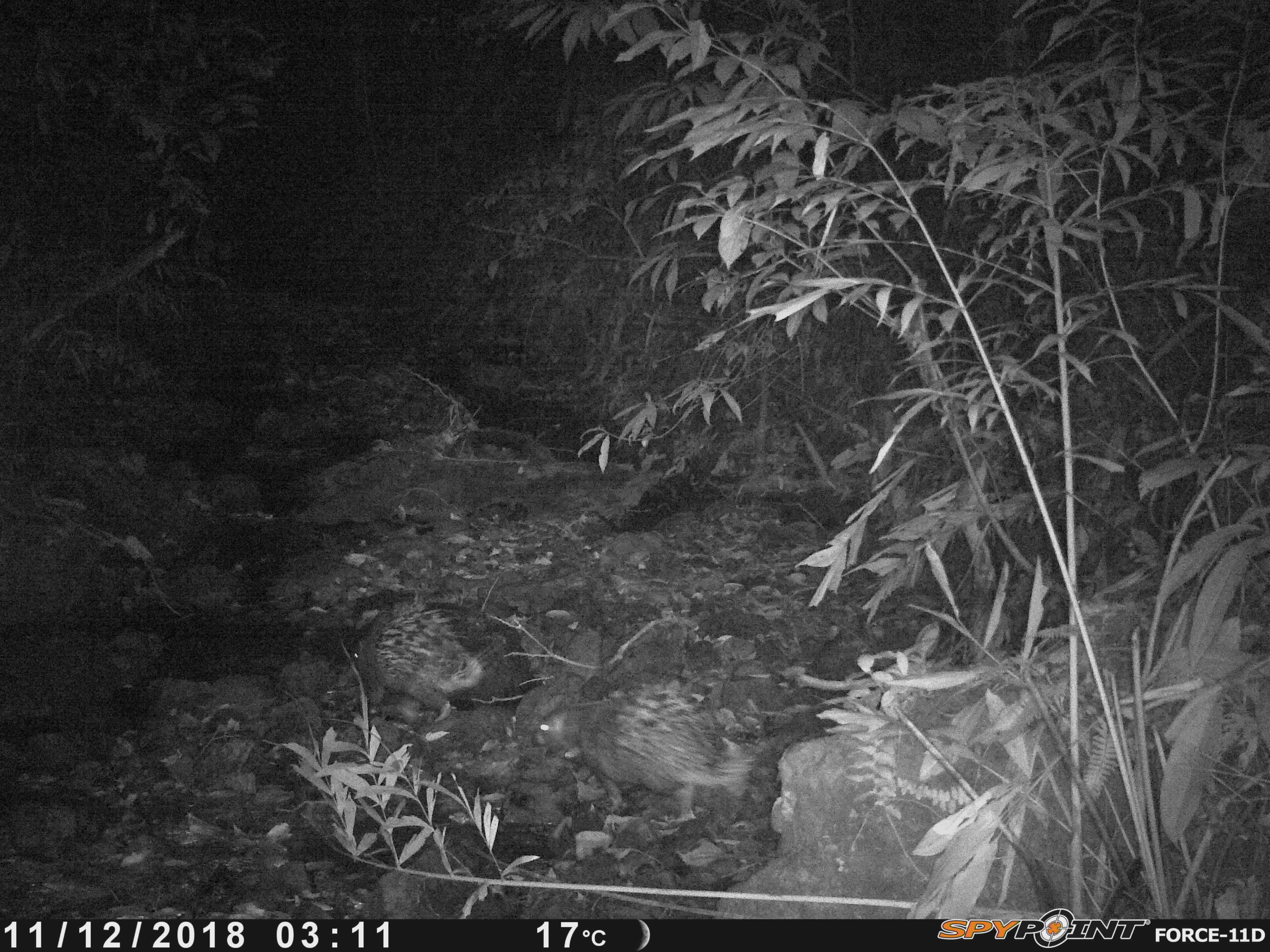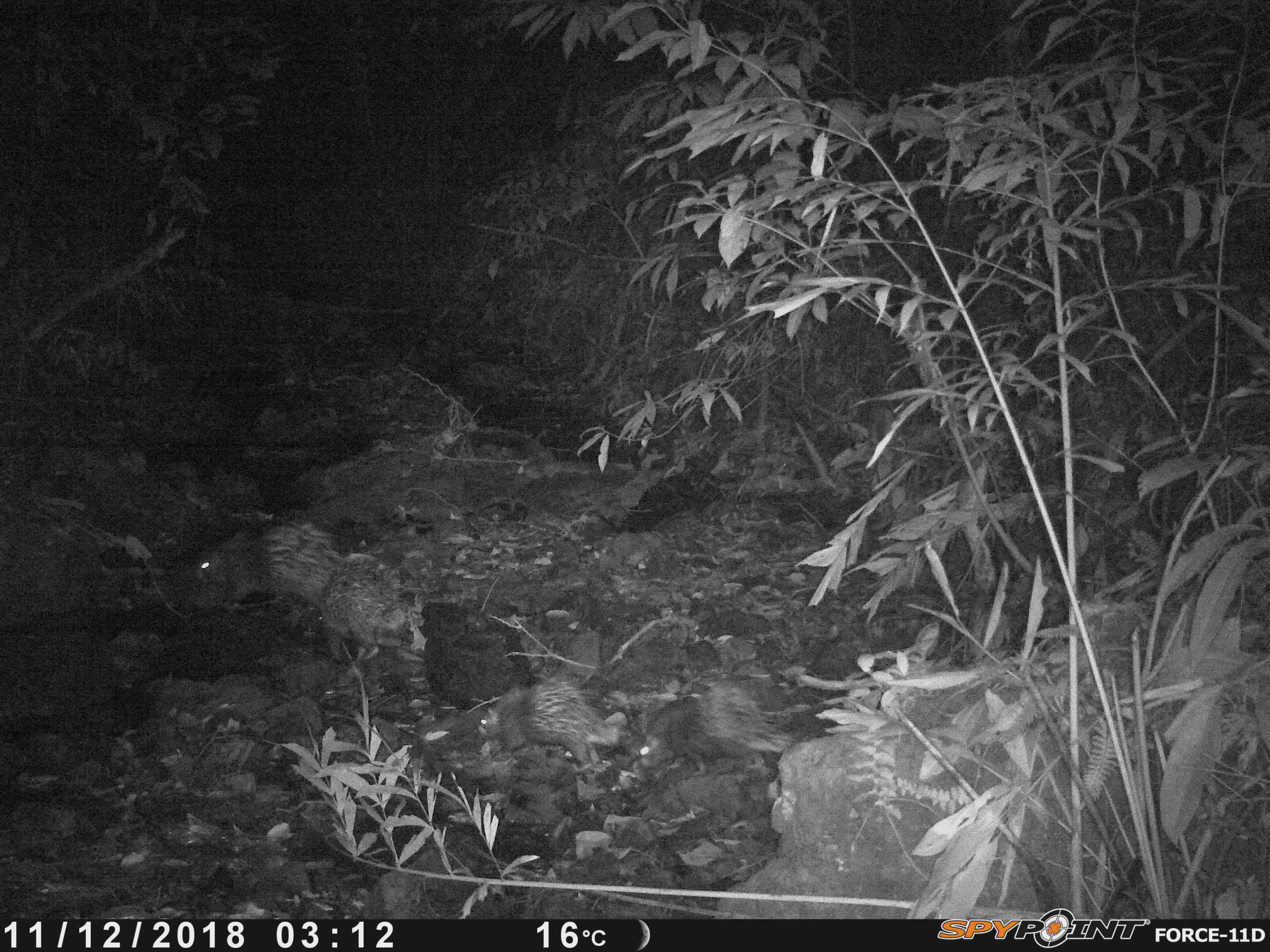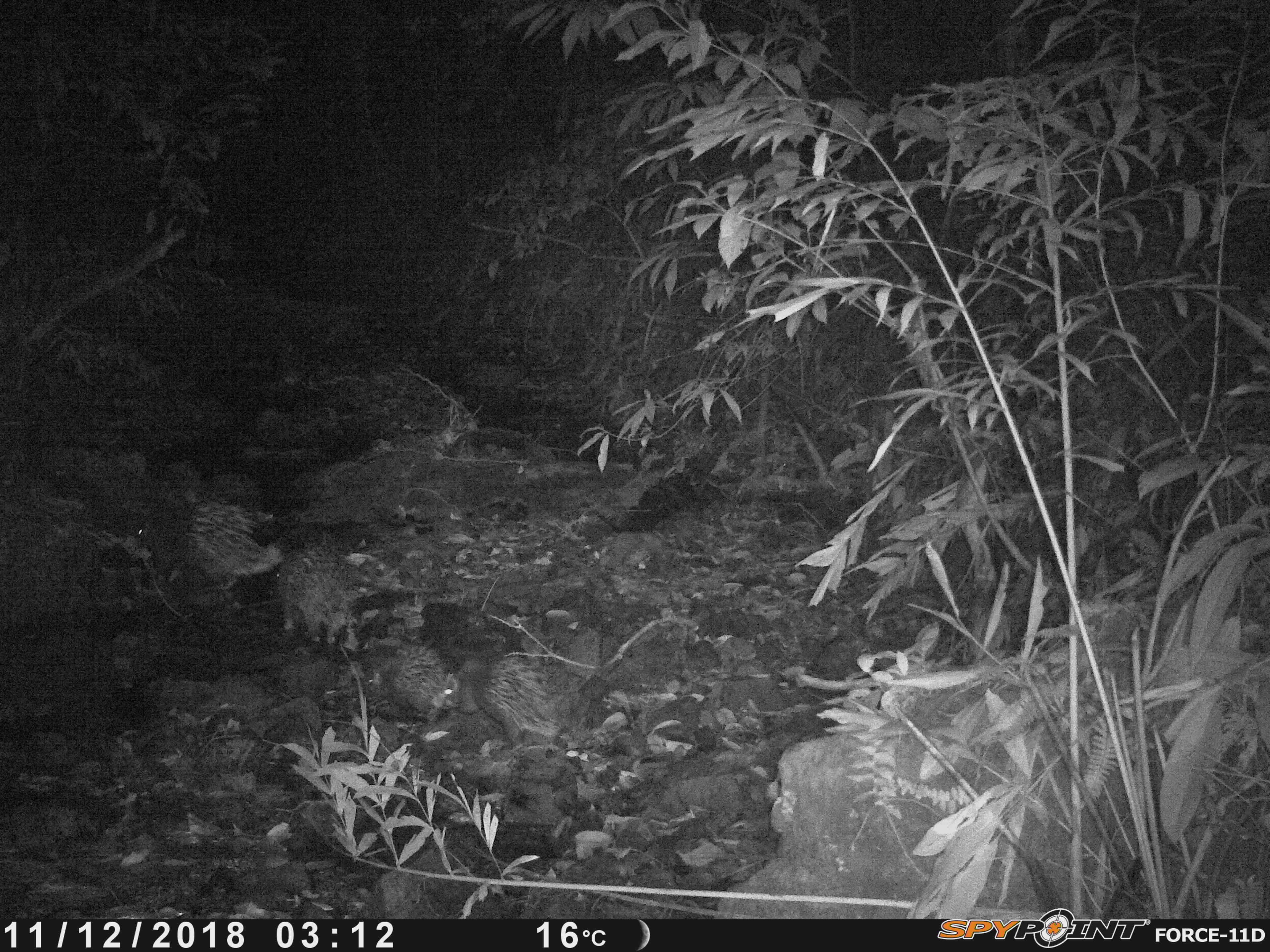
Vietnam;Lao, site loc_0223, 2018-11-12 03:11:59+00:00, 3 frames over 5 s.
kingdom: Animalia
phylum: Chordata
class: Mammalia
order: Rodentia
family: Hystricidae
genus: Hystrix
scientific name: Hystrix brachyura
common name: malayan porcupine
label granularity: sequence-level